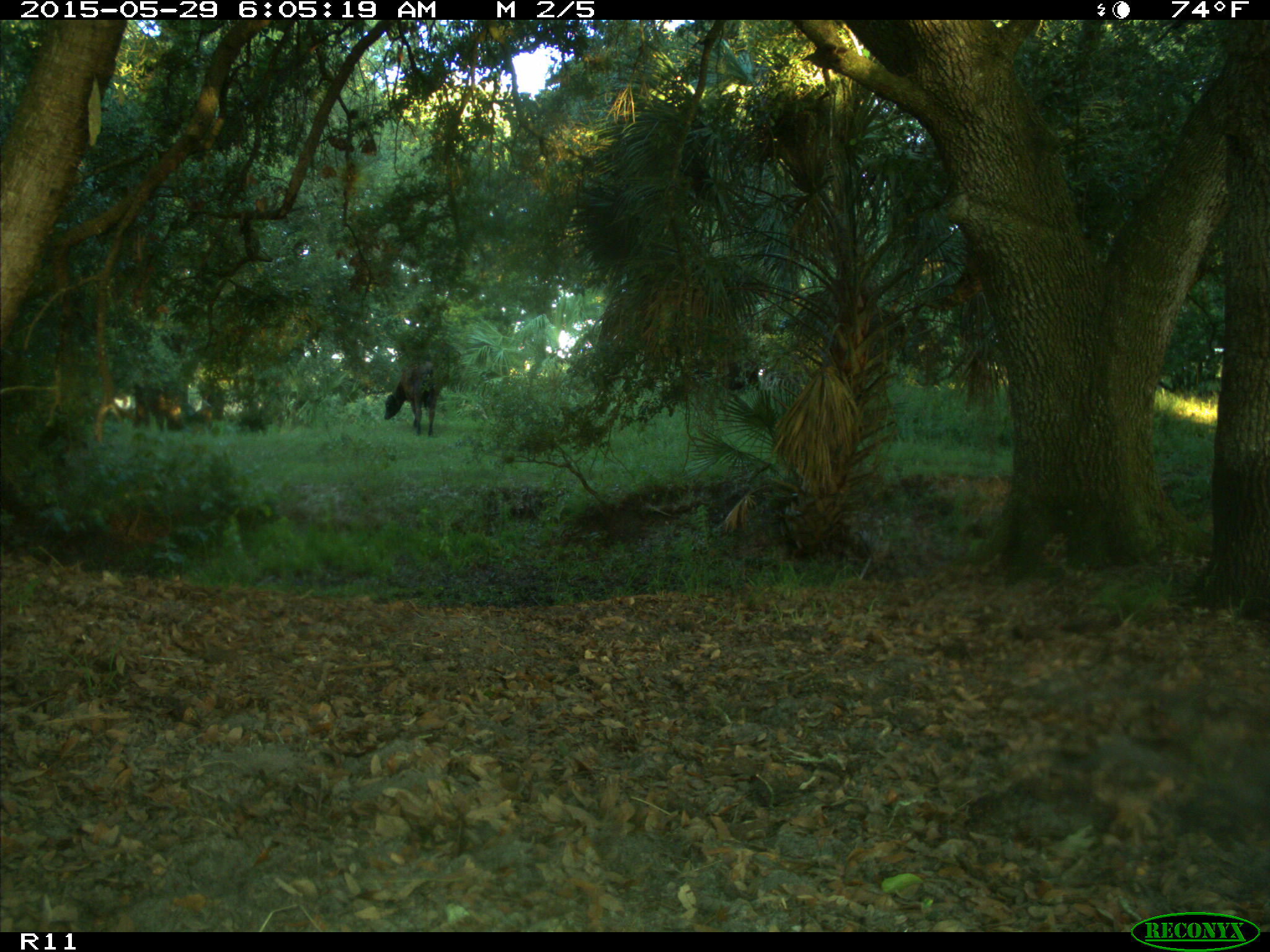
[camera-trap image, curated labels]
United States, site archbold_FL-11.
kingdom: Animalia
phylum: Chordata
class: Mammalia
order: Artiodactyla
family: Bovidae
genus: Bos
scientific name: Bos taurus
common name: domestic cow